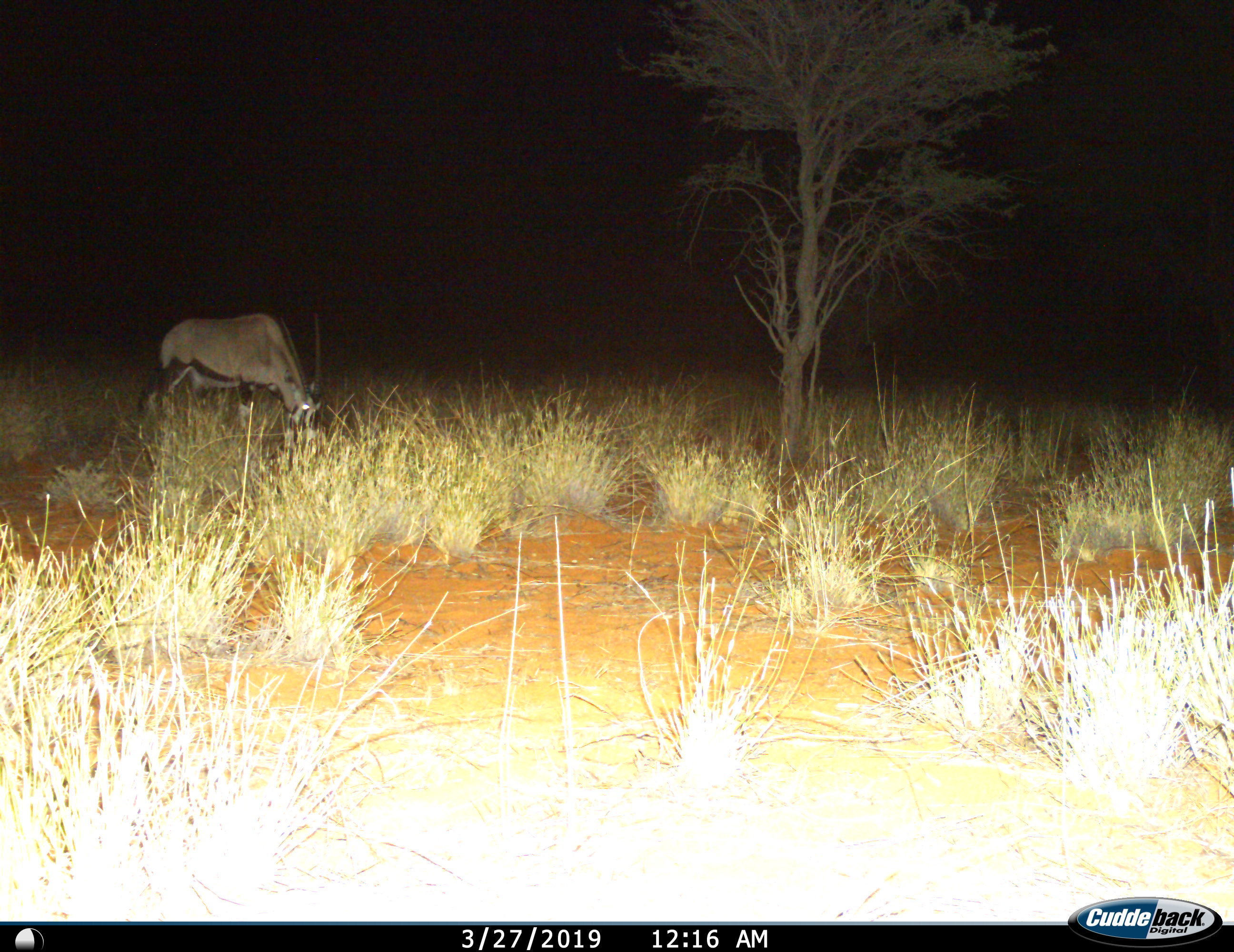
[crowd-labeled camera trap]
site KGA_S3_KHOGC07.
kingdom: Animalia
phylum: Chordata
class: Mammalia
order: Artiodactyla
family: Bovidae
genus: Oryx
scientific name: Oryx gazella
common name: gemsbok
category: oryx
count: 1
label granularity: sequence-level